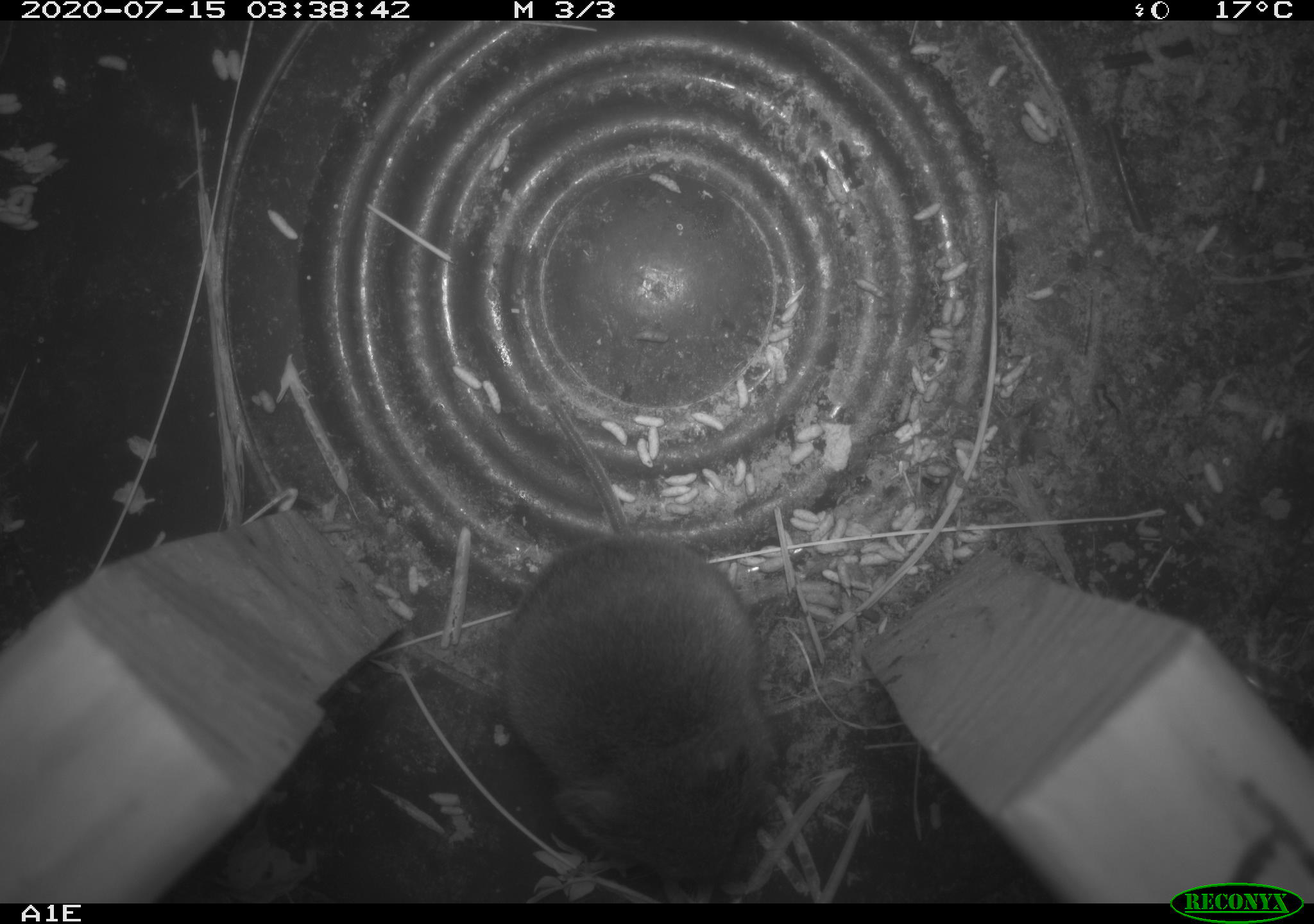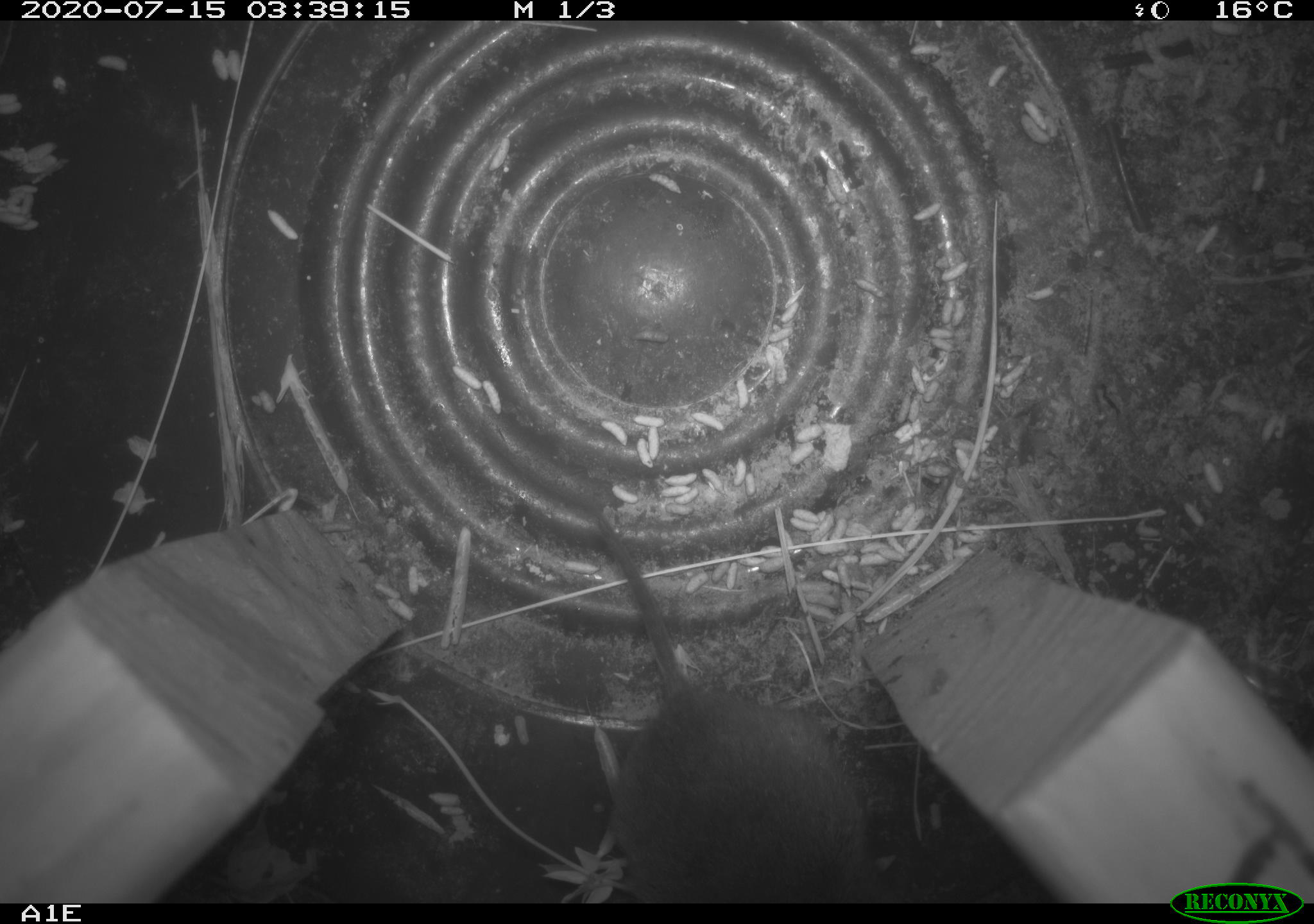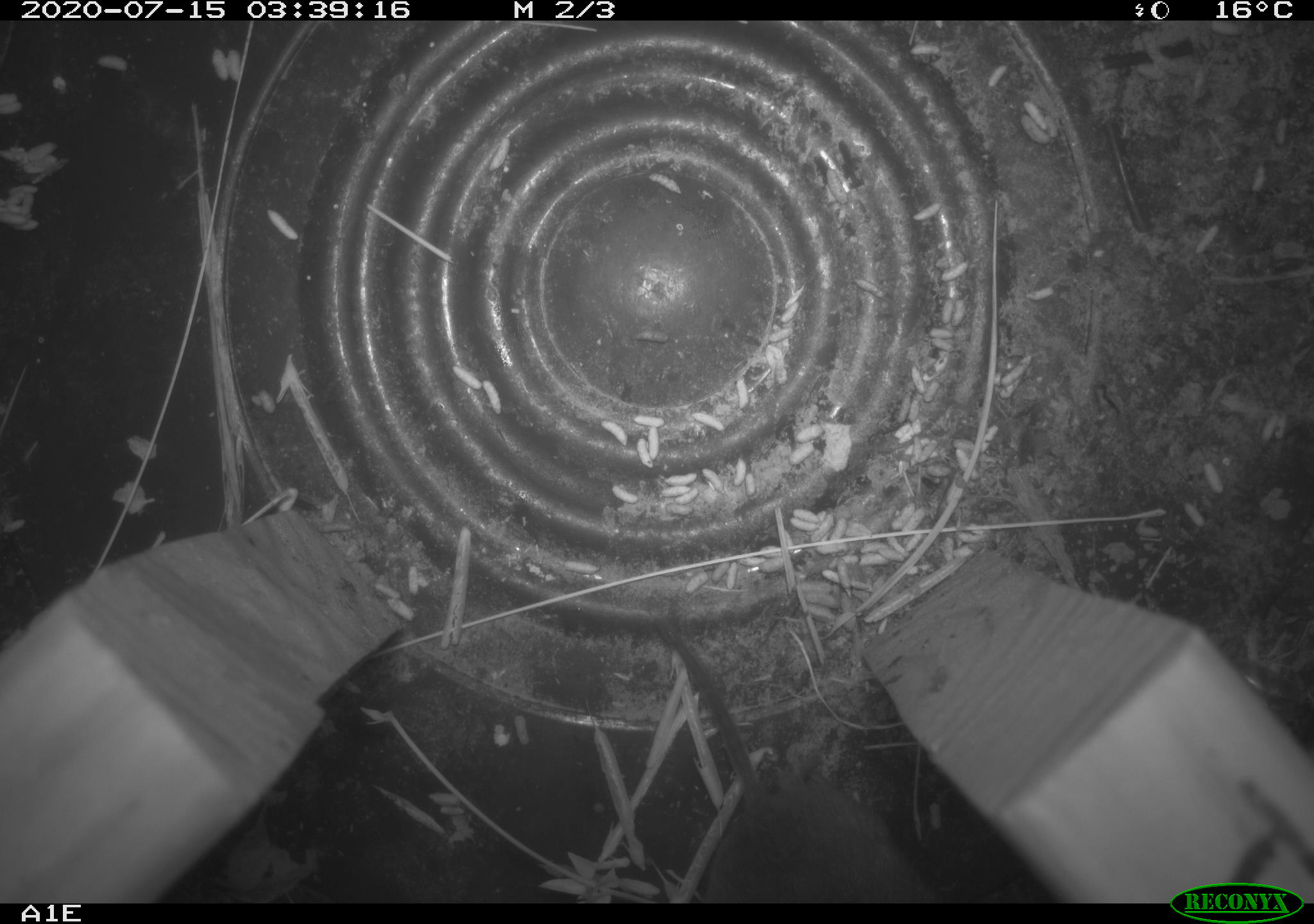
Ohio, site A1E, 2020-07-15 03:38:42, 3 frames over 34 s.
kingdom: Animalia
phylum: Chordata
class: Mammalia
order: Rodentia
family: Cricetidae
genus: Microtus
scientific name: Microtus pennsylvanicus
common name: meadow vole